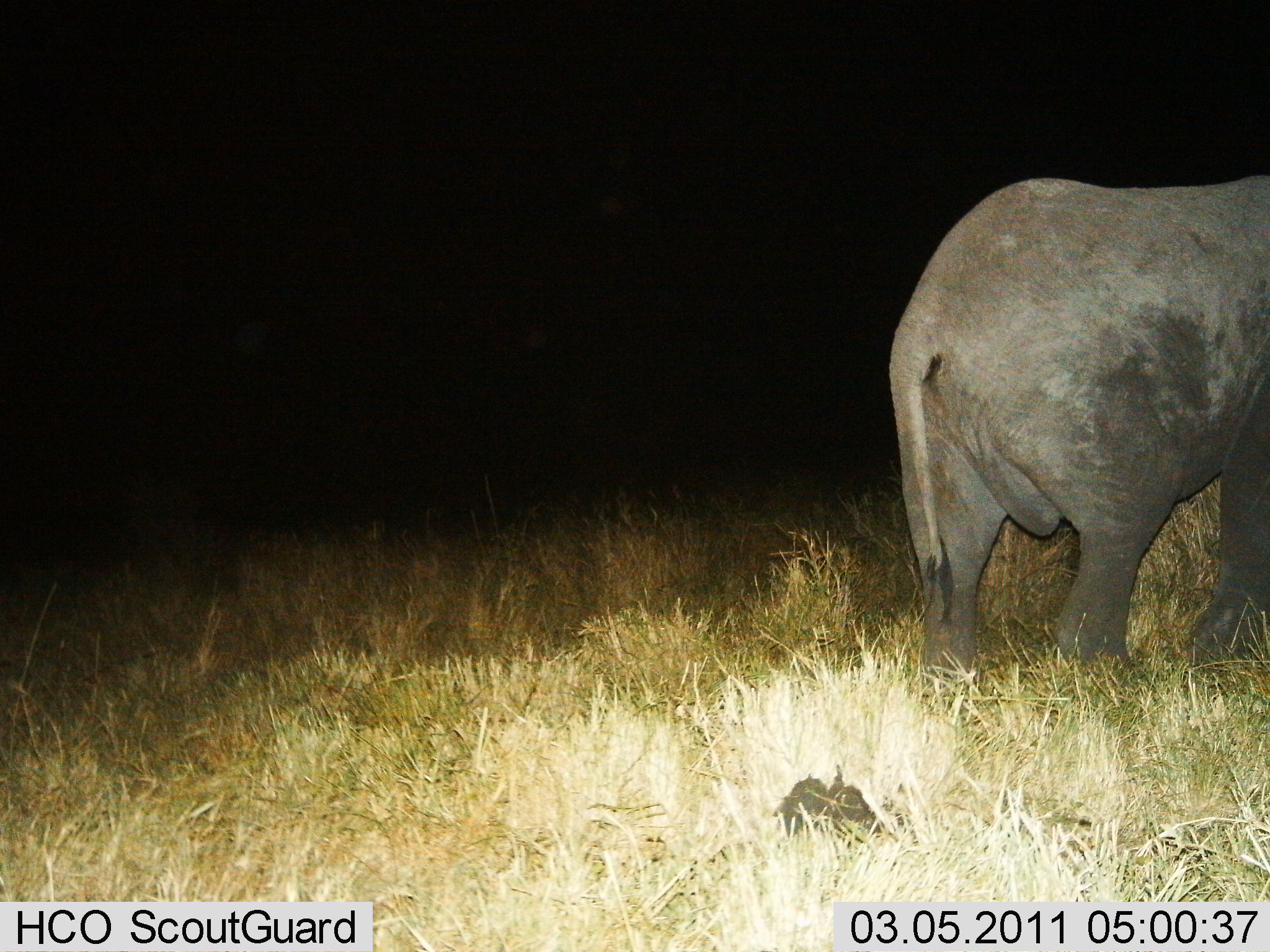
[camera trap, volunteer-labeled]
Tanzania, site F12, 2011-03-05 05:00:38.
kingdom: Animalia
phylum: Chordata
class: Mammalia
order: Proboscidea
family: Elephantidae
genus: Loxodonta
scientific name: Loxodonta africana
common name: african bush elephant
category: elephant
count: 1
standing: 45%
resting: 0%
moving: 55%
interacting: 9%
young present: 0%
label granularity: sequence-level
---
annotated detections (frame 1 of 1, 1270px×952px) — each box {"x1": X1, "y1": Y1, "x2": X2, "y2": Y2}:
animal: {"x1": 884, "y1": 173, "x2": 1270, "y2": 687}